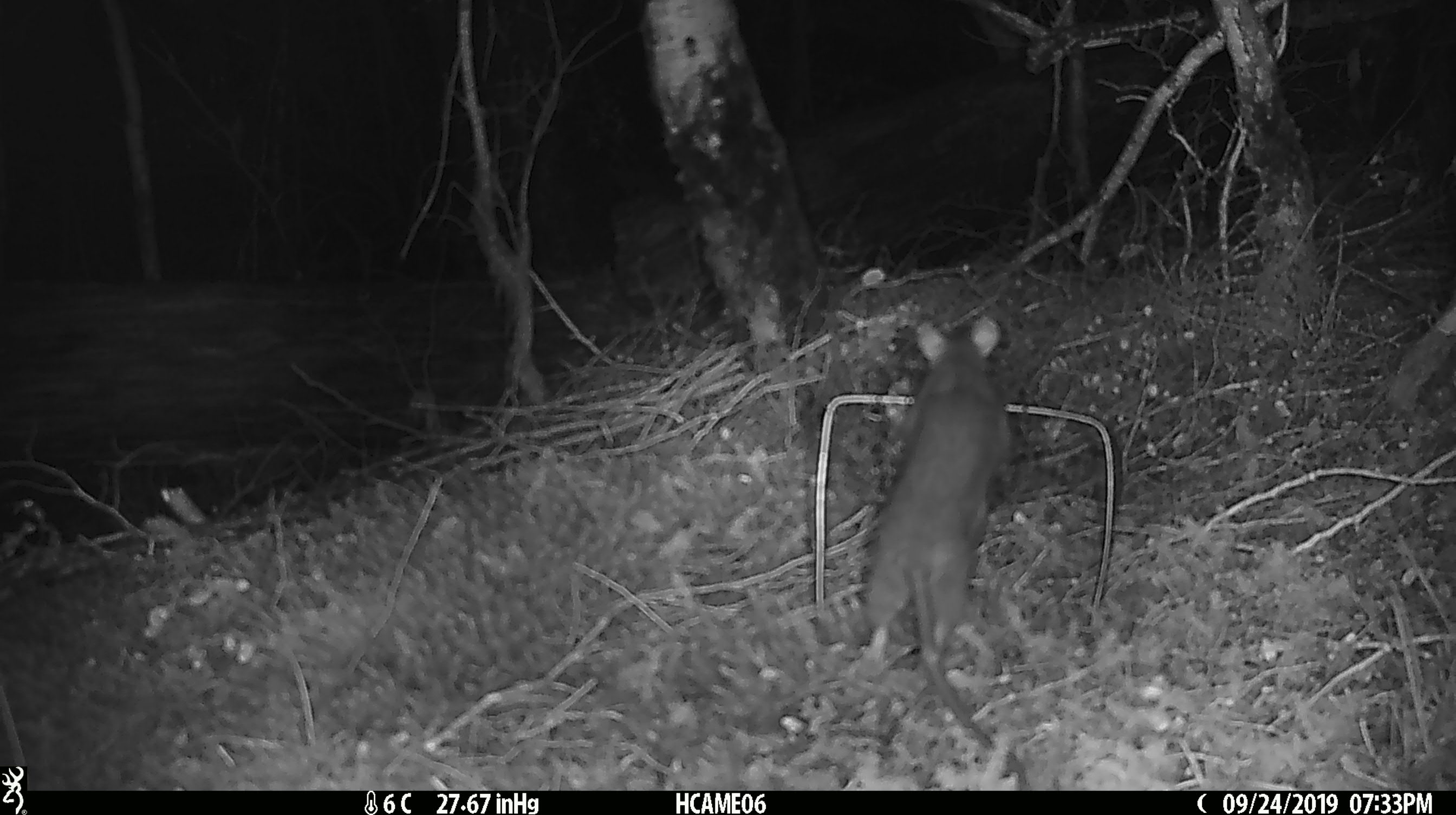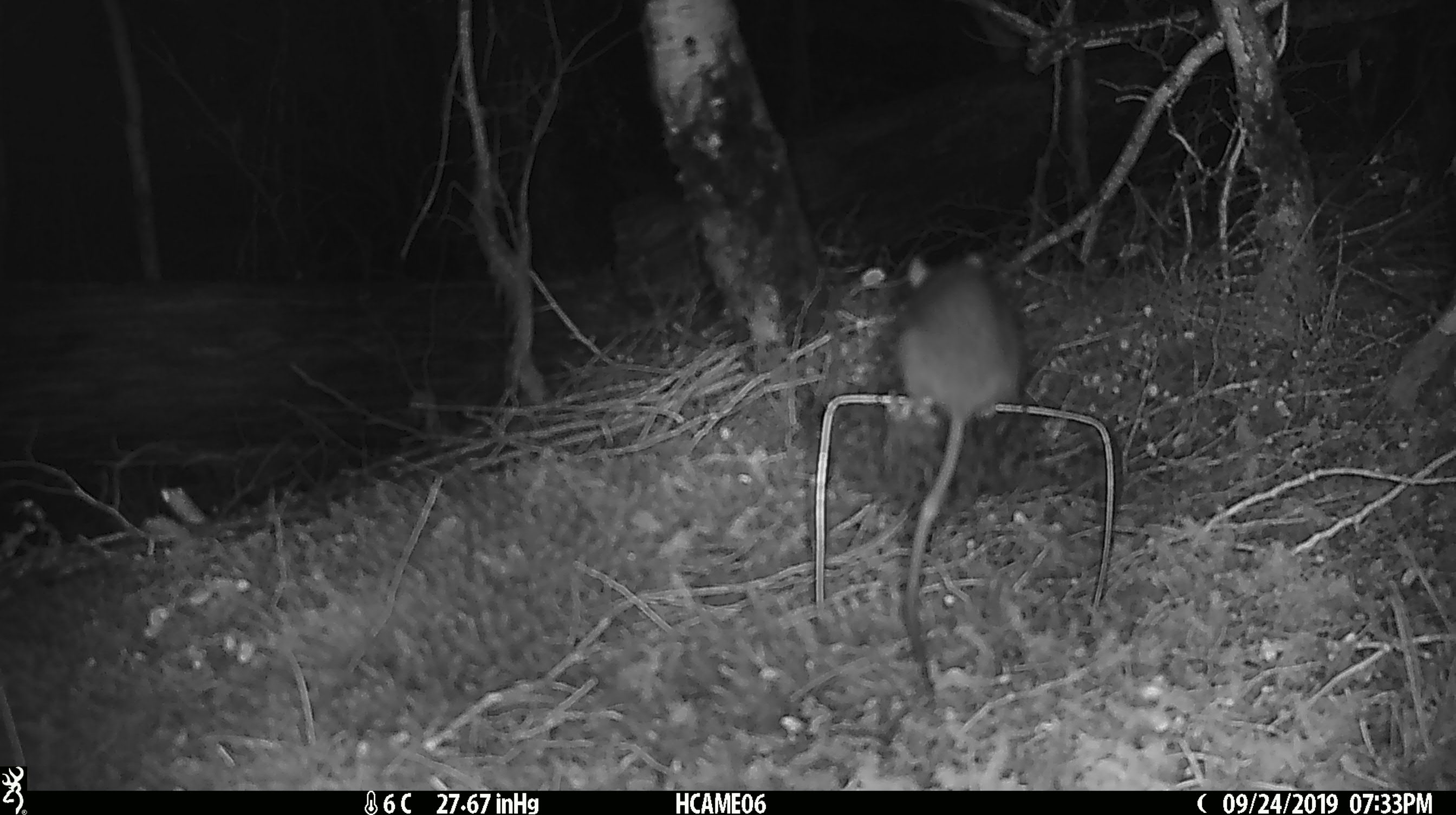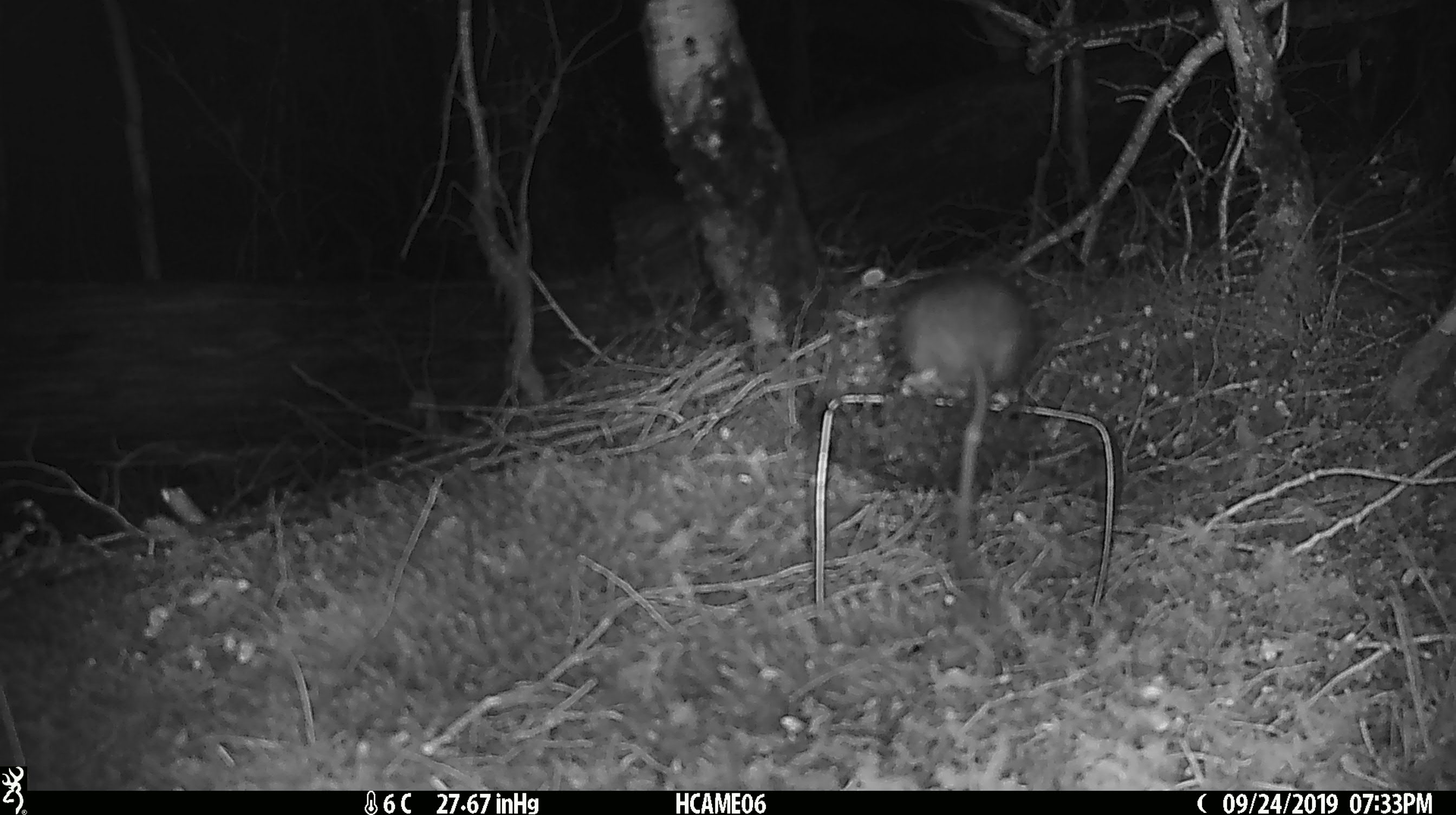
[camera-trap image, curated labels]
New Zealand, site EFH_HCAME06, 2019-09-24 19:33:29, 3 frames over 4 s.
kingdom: Animalia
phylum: Chordata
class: Mammalia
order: Rodentia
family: Muridae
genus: Rattus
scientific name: Rattus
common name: rat